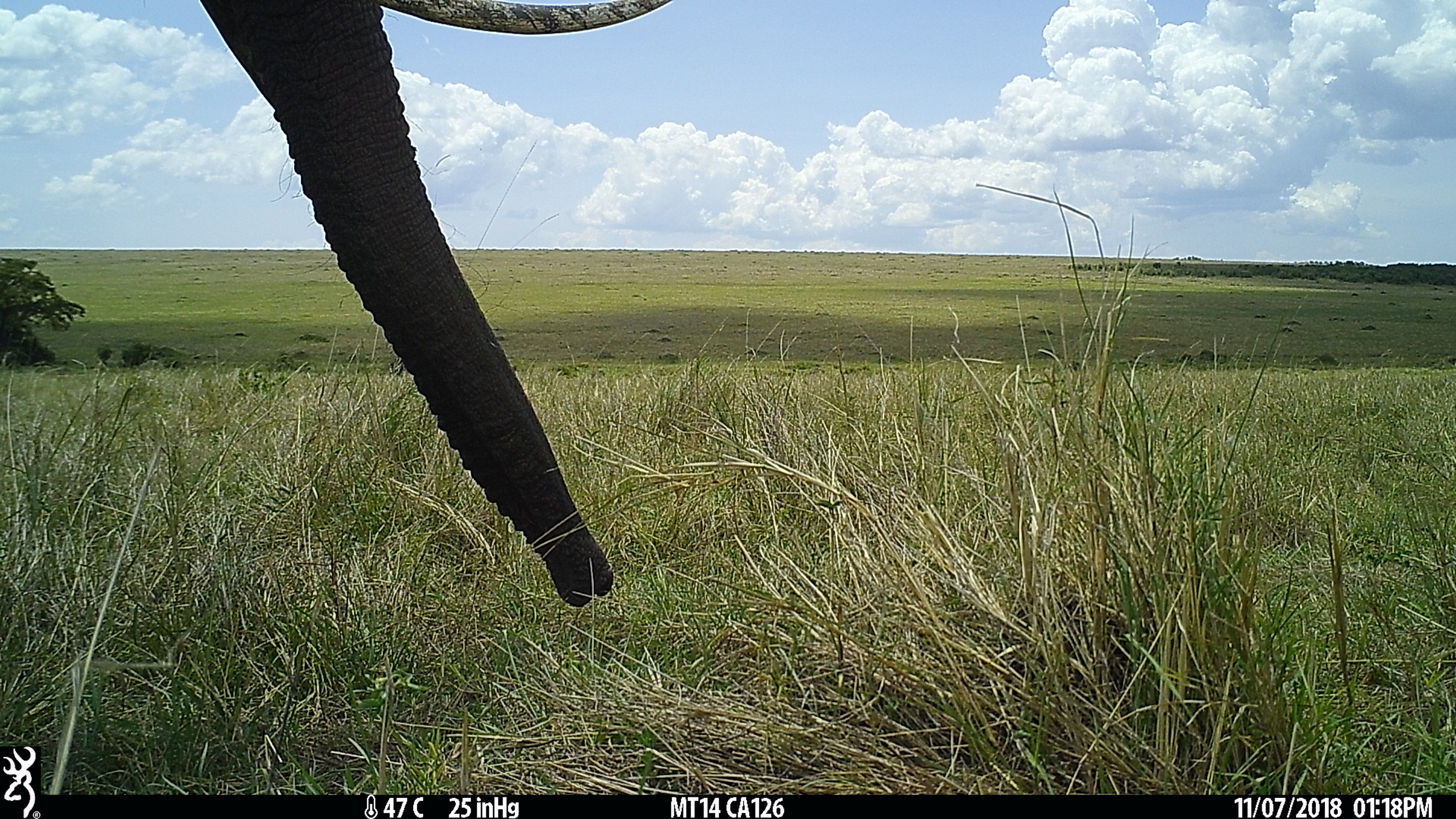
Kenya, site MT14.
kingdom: Animalia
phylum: Chordata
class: Mammalia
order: Proboscidea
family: Elephantidae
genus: Loxodonta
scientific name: Loxodonta africana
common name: elephant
Elephant (Loxodonta africana).